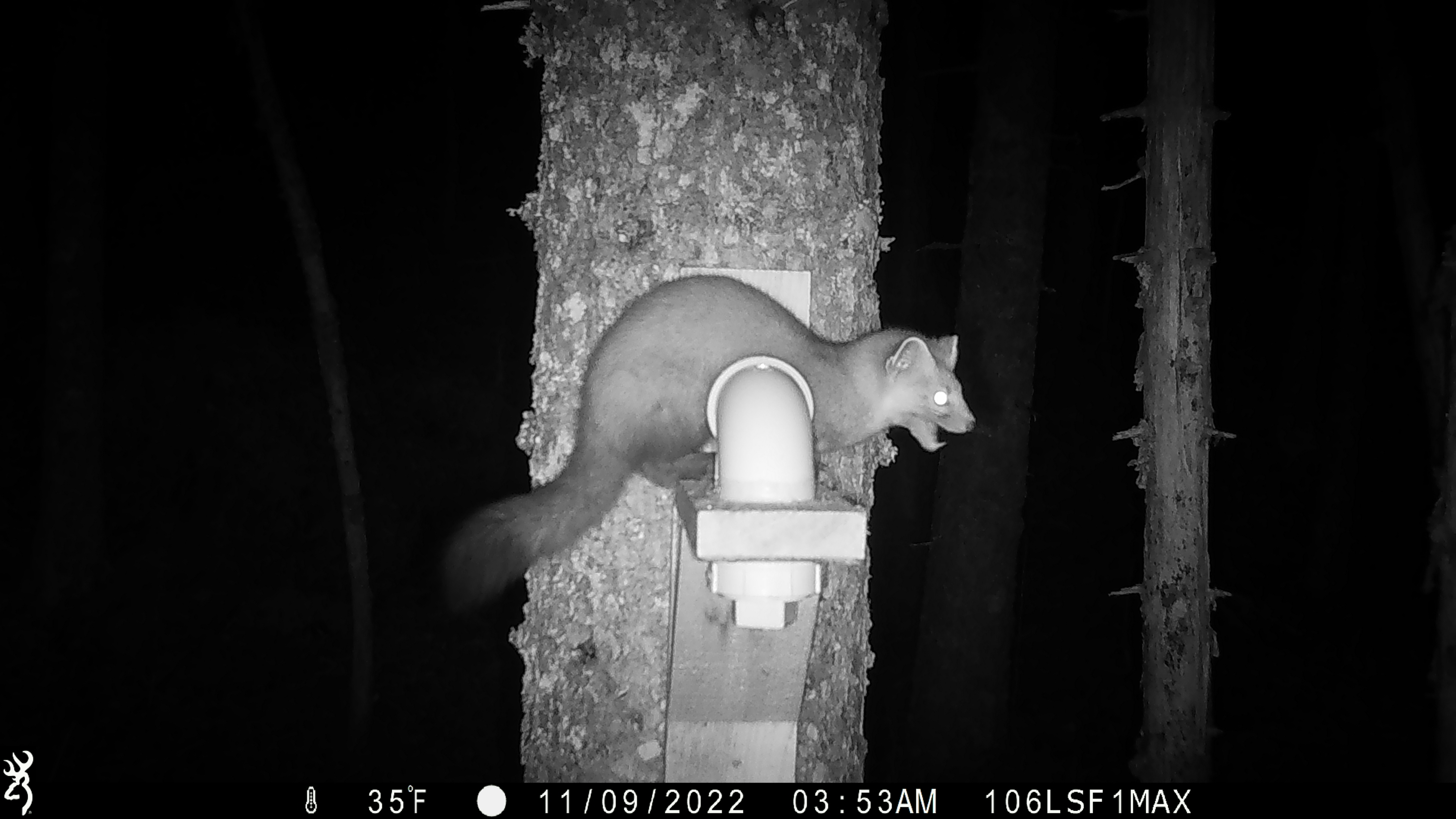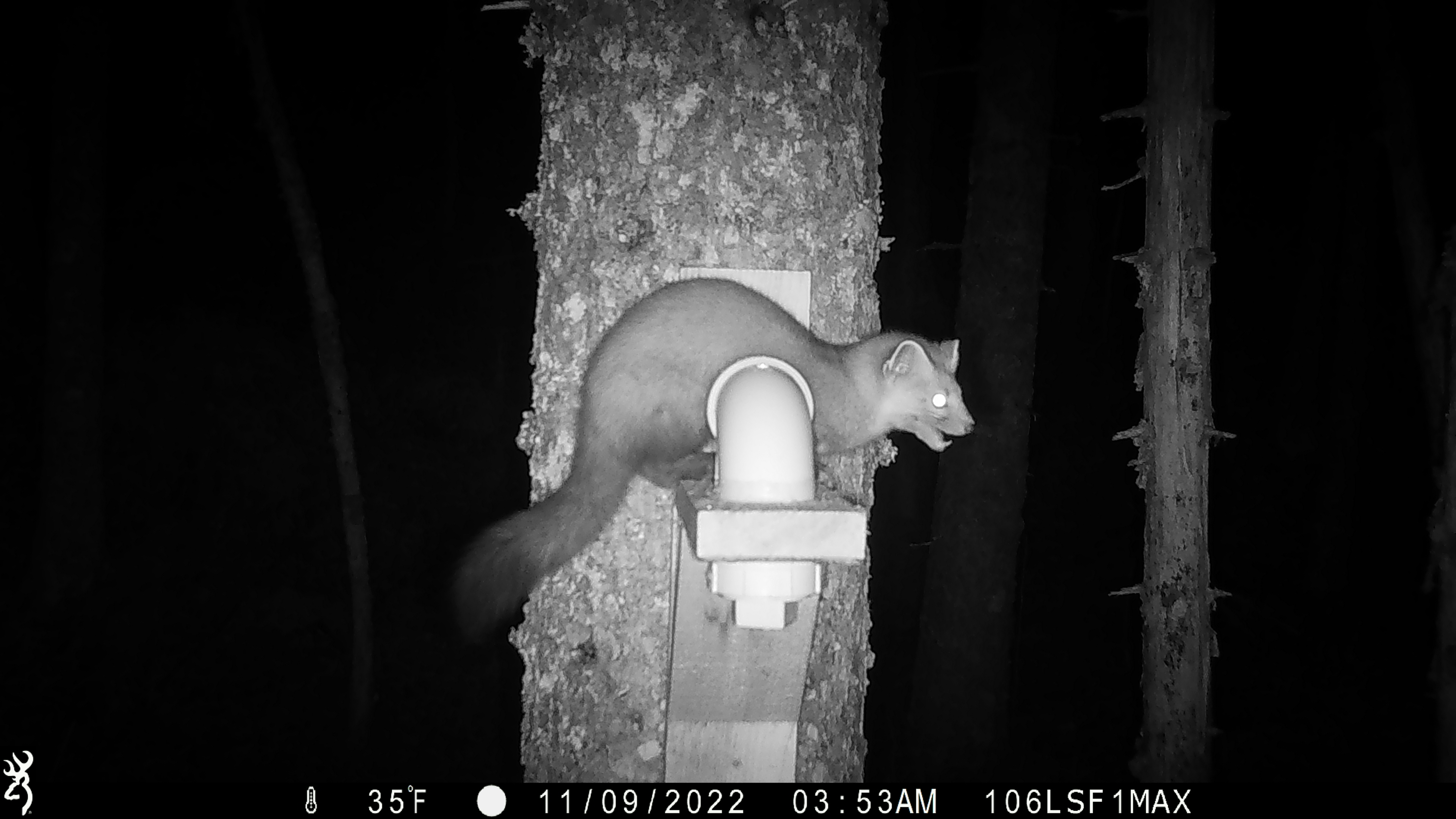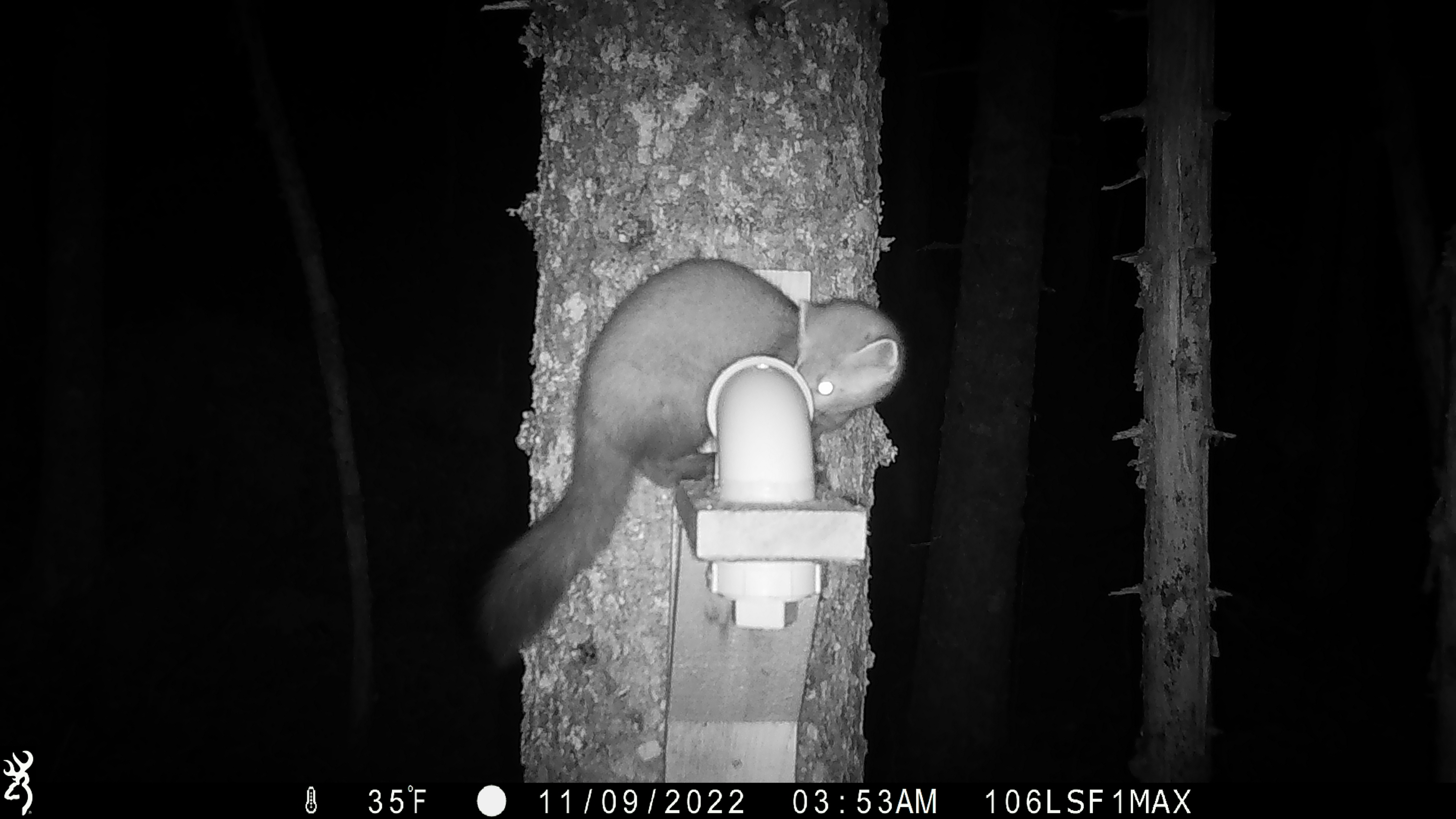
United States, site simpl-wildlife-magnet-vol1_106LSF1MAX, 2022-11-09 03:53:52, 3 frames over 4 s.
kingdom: Animalia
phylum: Chordata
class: Mammalia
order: Carnivora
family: Mustelidae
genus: Martes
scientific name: Martes americana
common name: american marten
American marten (Martes americana).